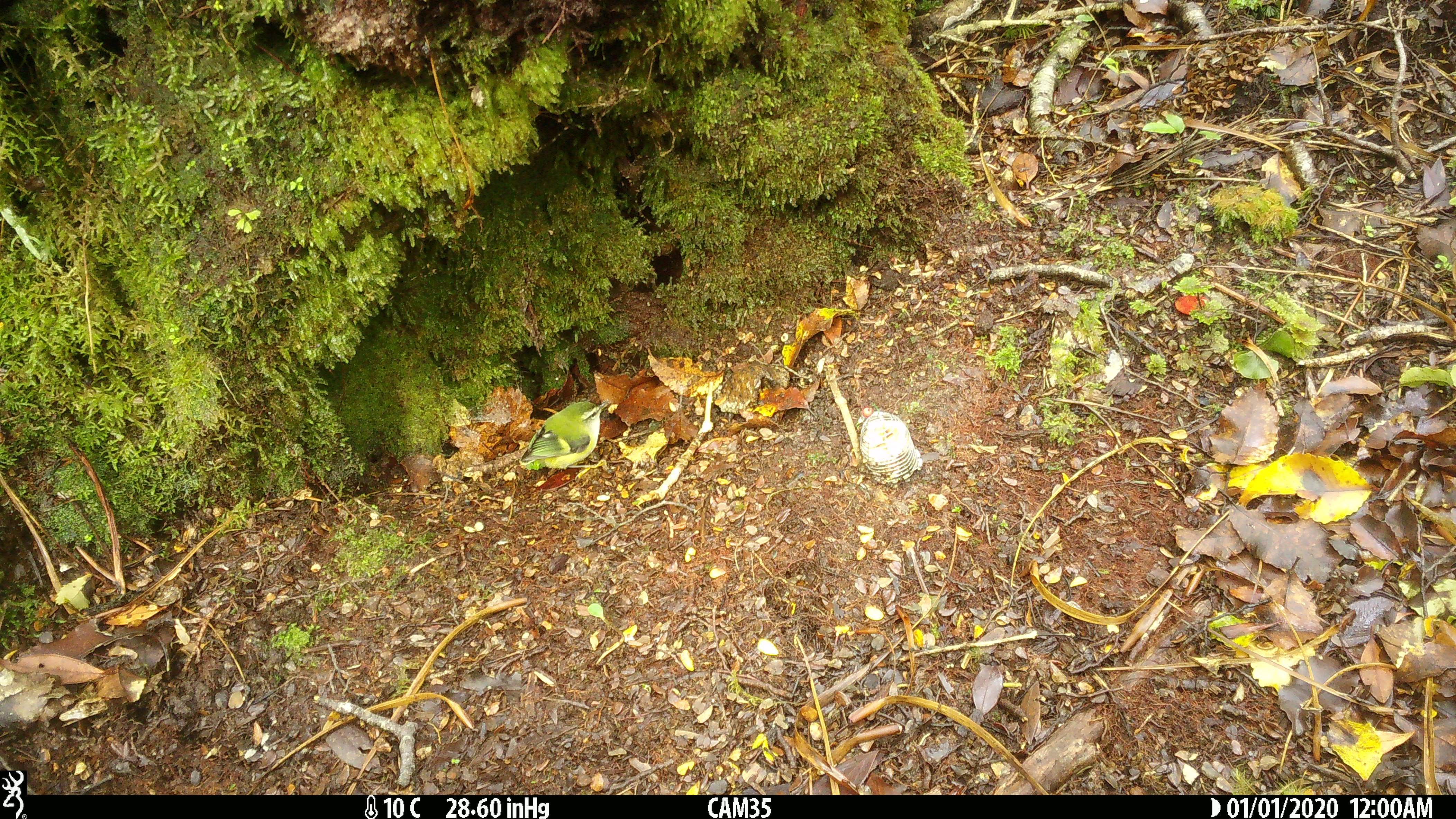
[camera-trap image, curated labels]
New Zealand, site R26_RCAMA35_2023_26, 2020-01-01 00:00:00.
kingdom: Animalia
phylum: Chordata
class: Aves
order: Passeriformes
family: Acanthisittidae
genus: Acanthisitta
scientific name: Acanthisitta chloris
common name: rifleman